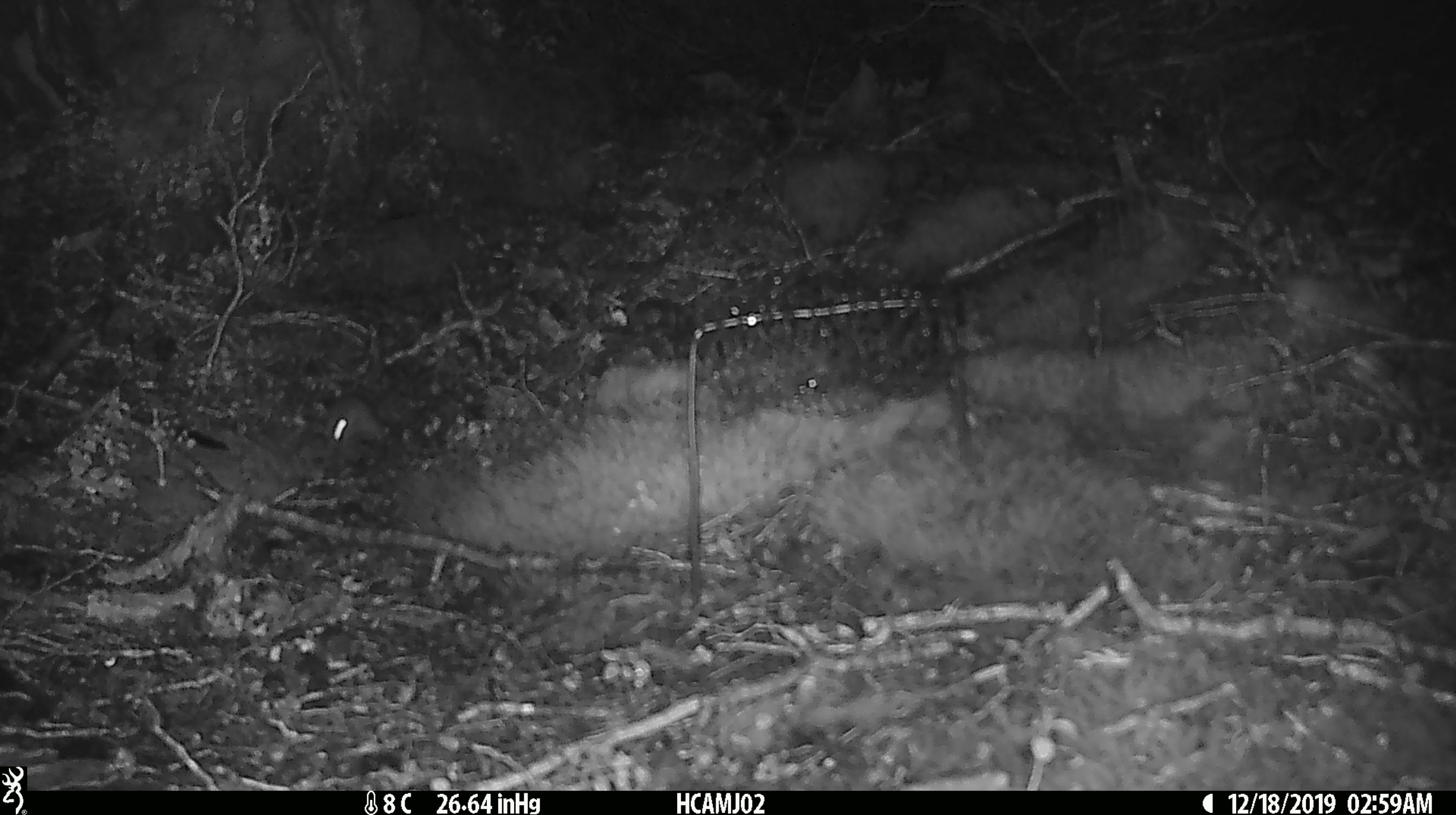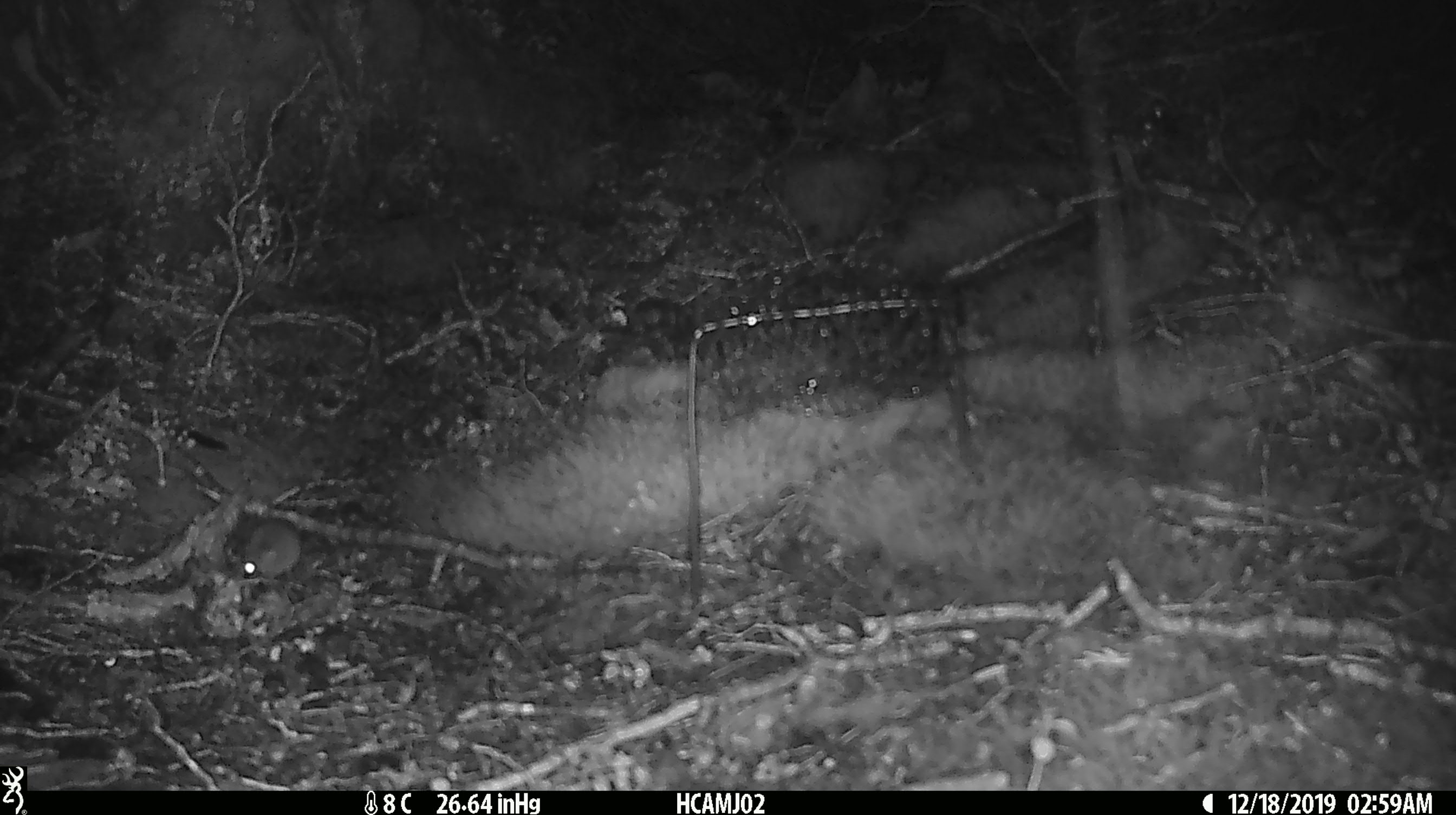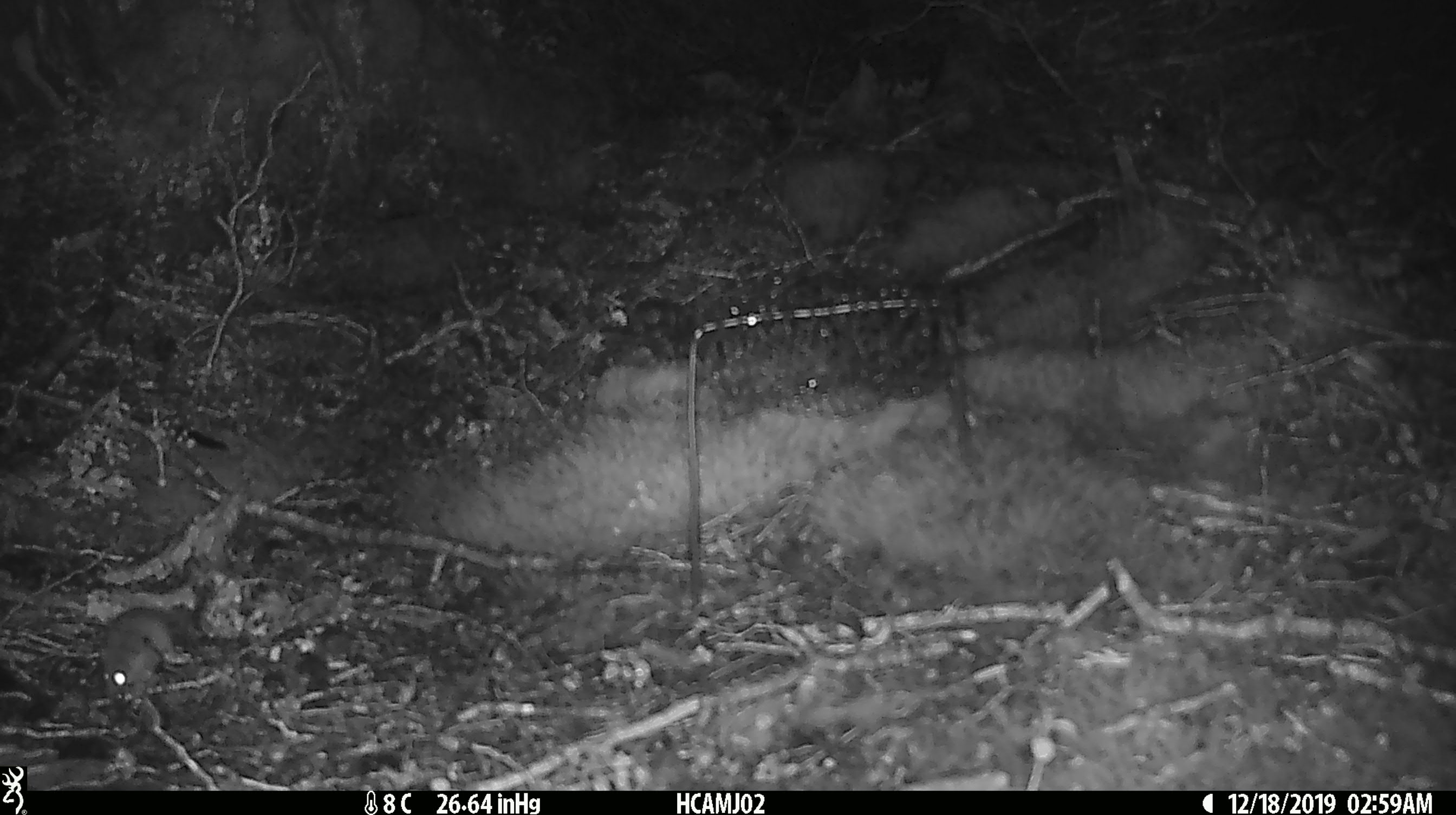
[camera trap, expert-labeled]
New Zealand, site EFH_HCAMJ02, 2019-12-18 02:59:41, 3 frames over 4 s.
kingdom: Animalia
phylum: Chordata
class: Mammalia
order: Rodentia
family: Muridae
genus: Mus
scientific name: Mus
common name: mouse